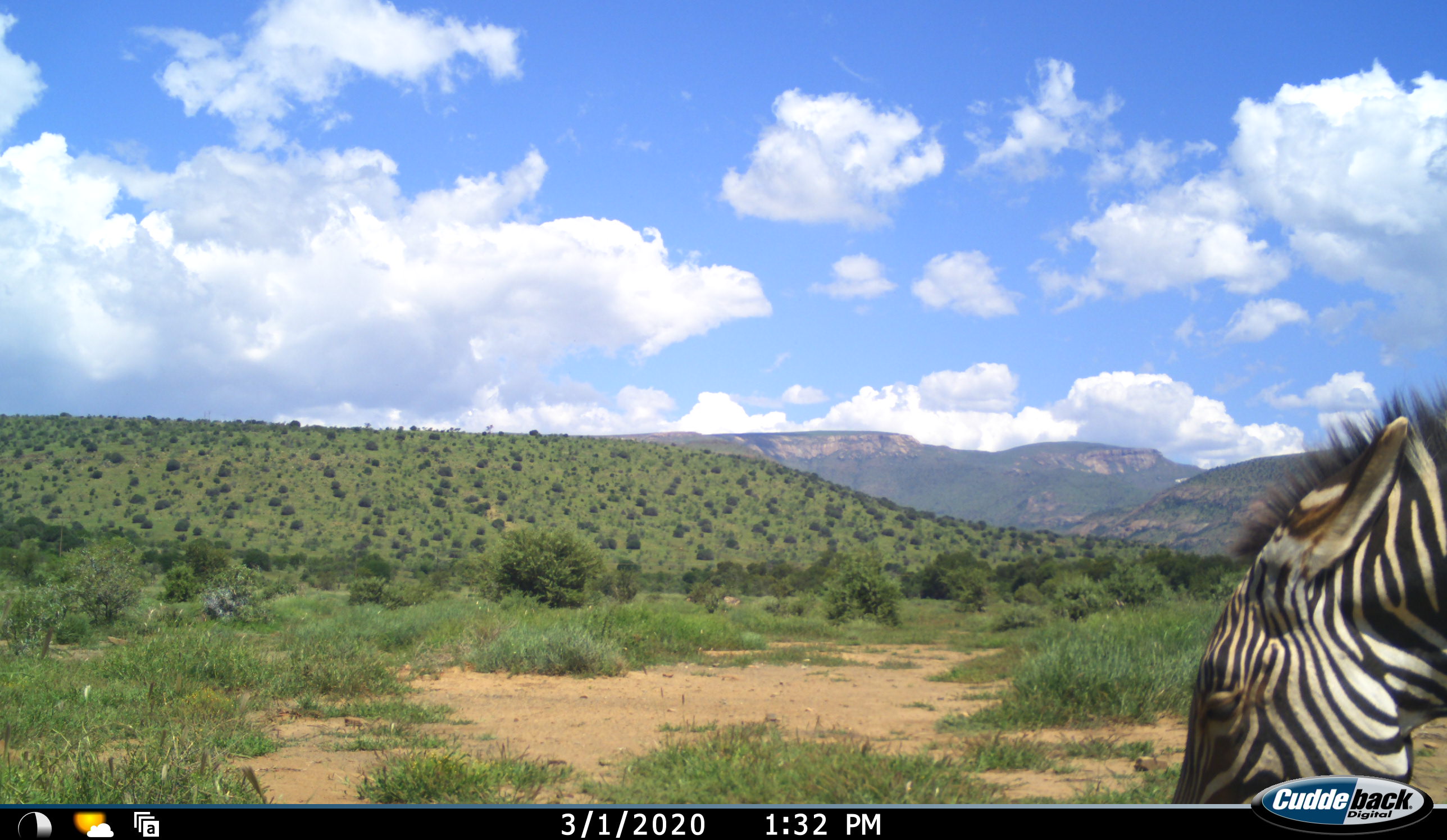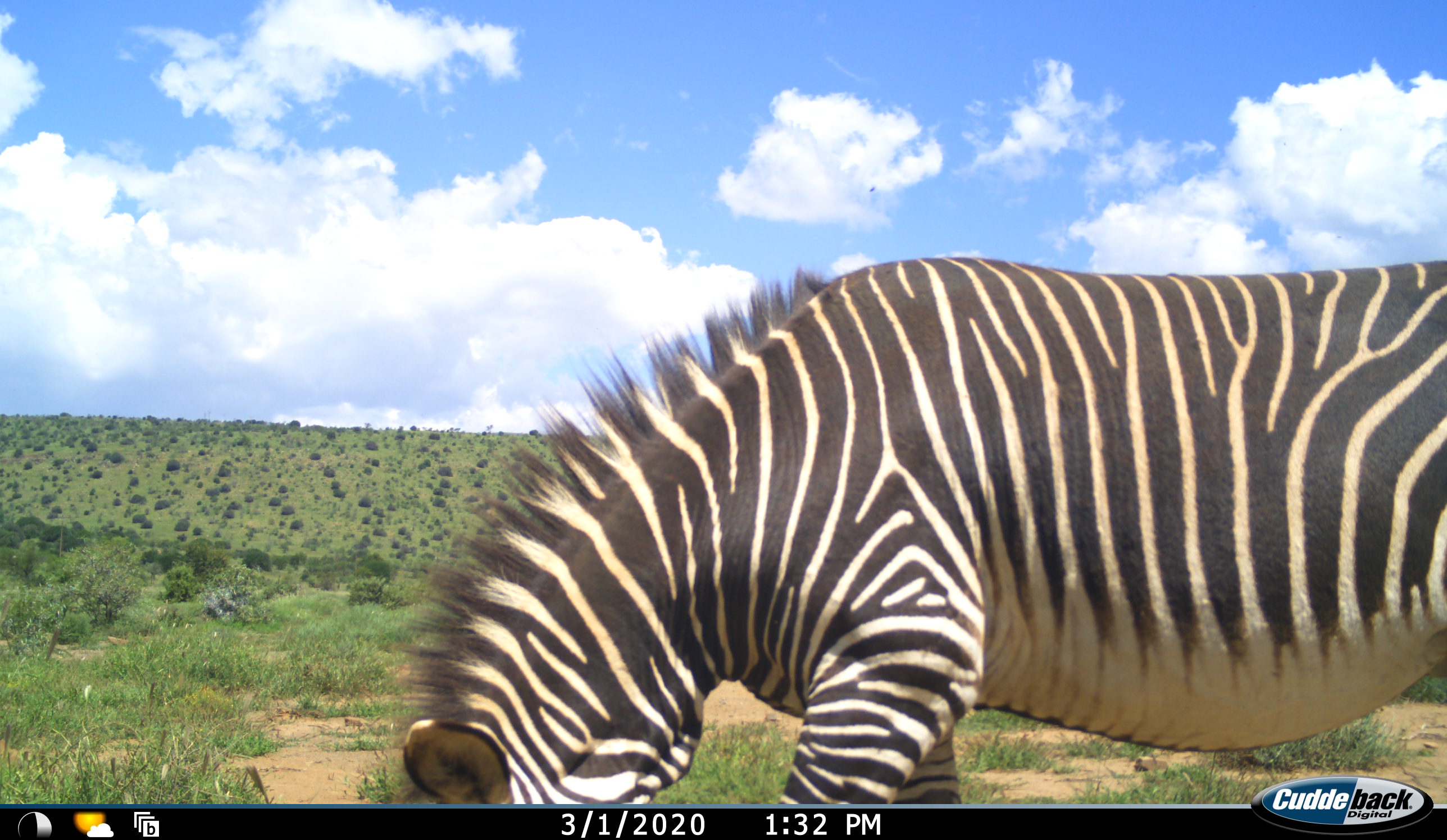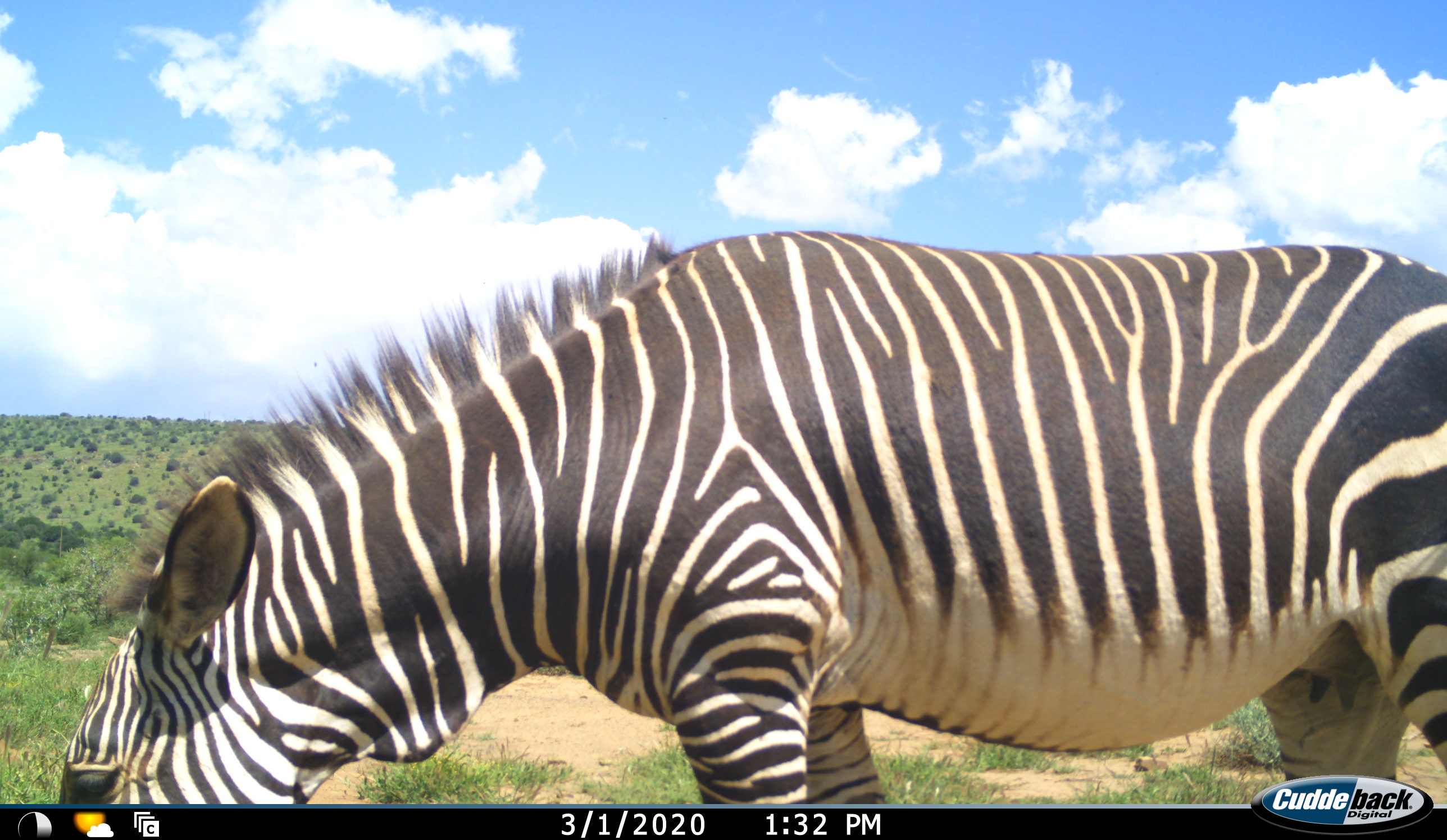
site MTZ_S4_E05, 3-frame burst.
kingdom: Animalia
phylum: Chordata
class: Mammalia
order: Perissodactyla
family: Equidae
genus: Equus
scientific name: Equus zebra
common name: mountain zebra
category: zebramountain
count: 1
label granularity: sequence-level